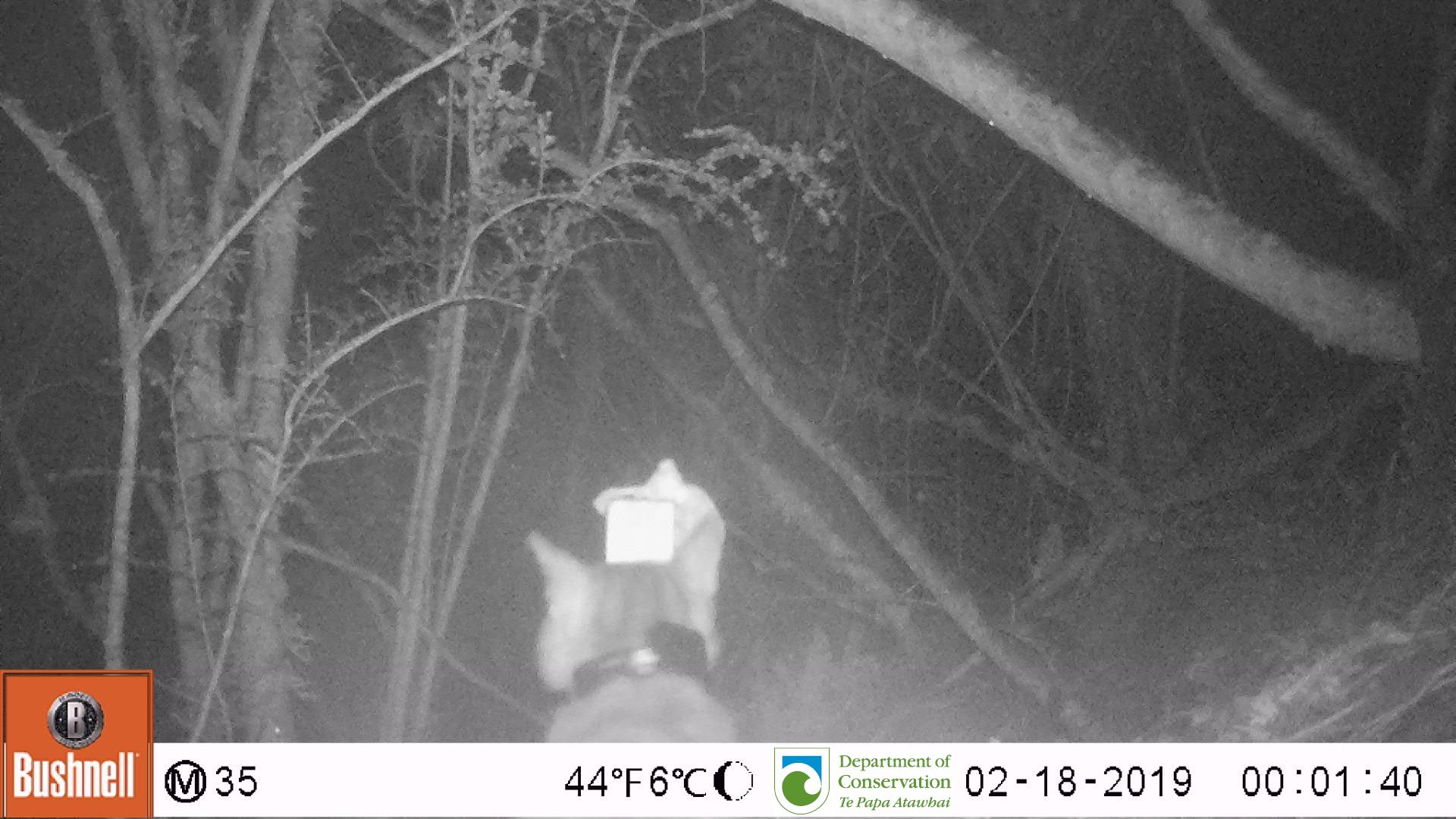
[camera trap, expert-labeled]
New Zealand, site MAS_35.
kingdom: Animalia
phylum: Chordata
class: Mammalia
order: Carnivora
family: Felidae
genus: Felis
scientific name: Felis catus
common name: domestic cat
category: cat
Cat (domestic cat) (Felis catus).